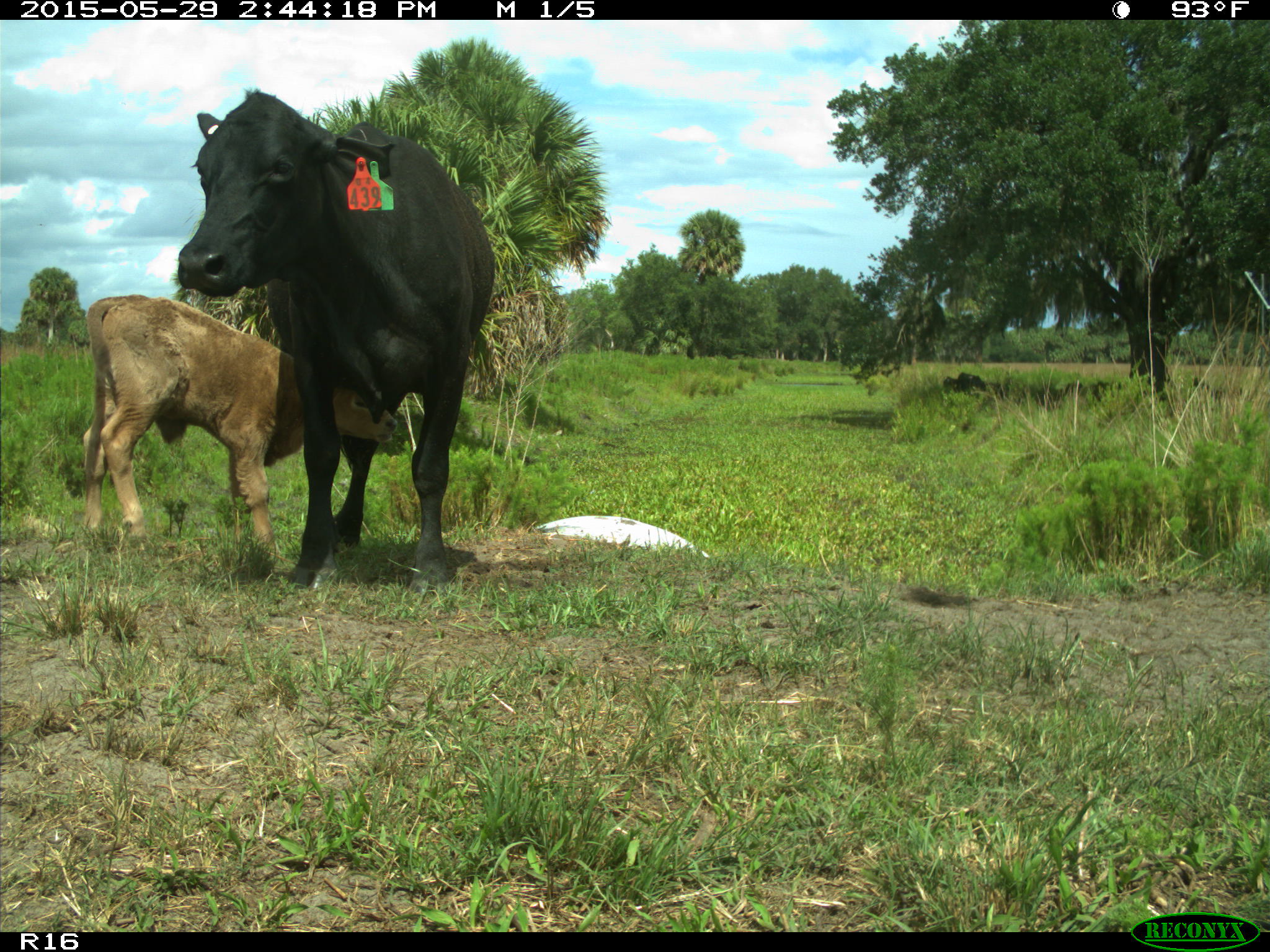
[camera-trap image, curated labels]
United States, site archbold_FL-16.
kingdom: Animalia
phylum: Chordata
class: Mammalia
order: Artiodactyla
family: Bovidae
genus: Bos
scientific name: Bos taurus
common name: domestic cow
Bos taurus (domestic cow).